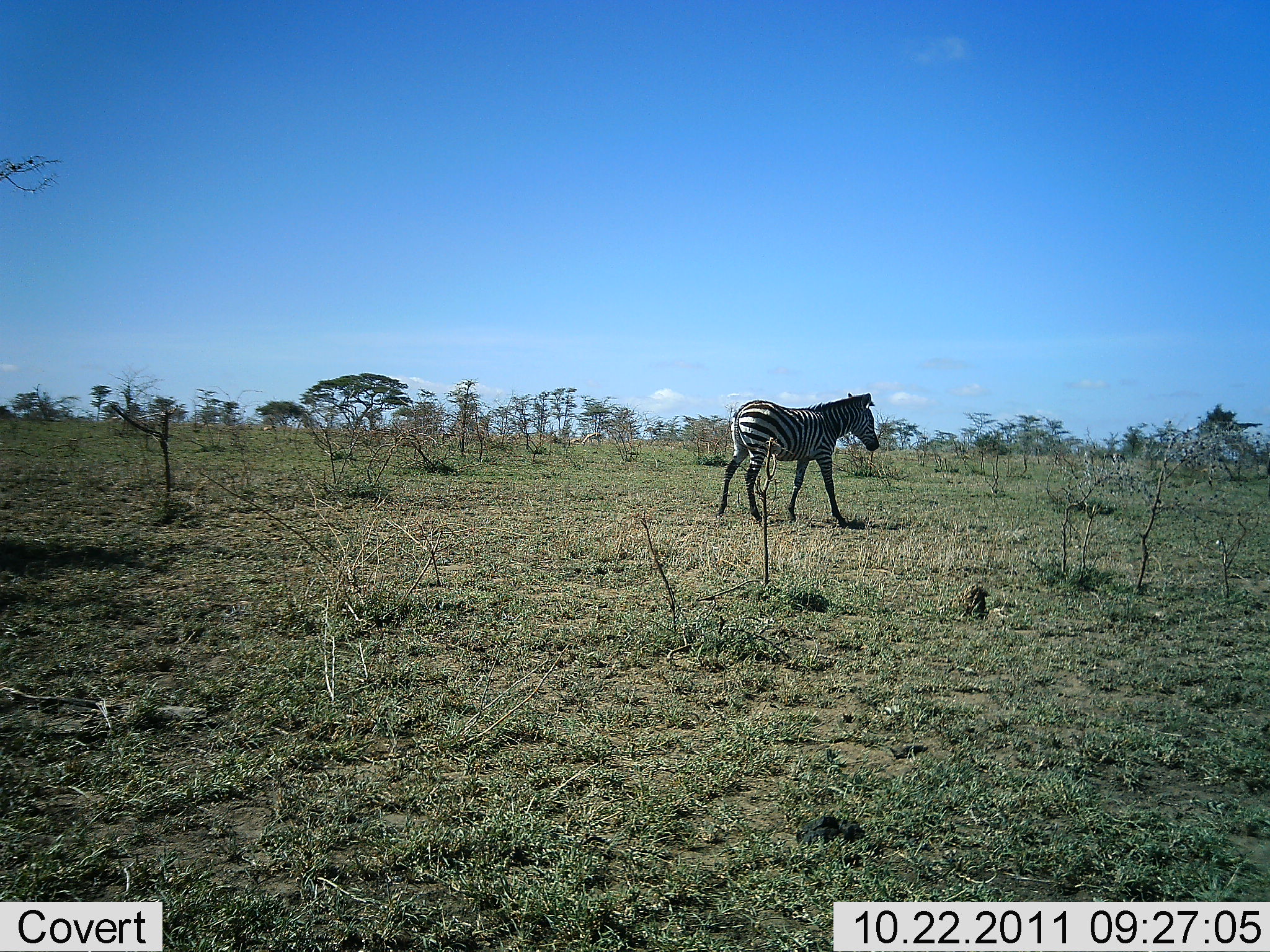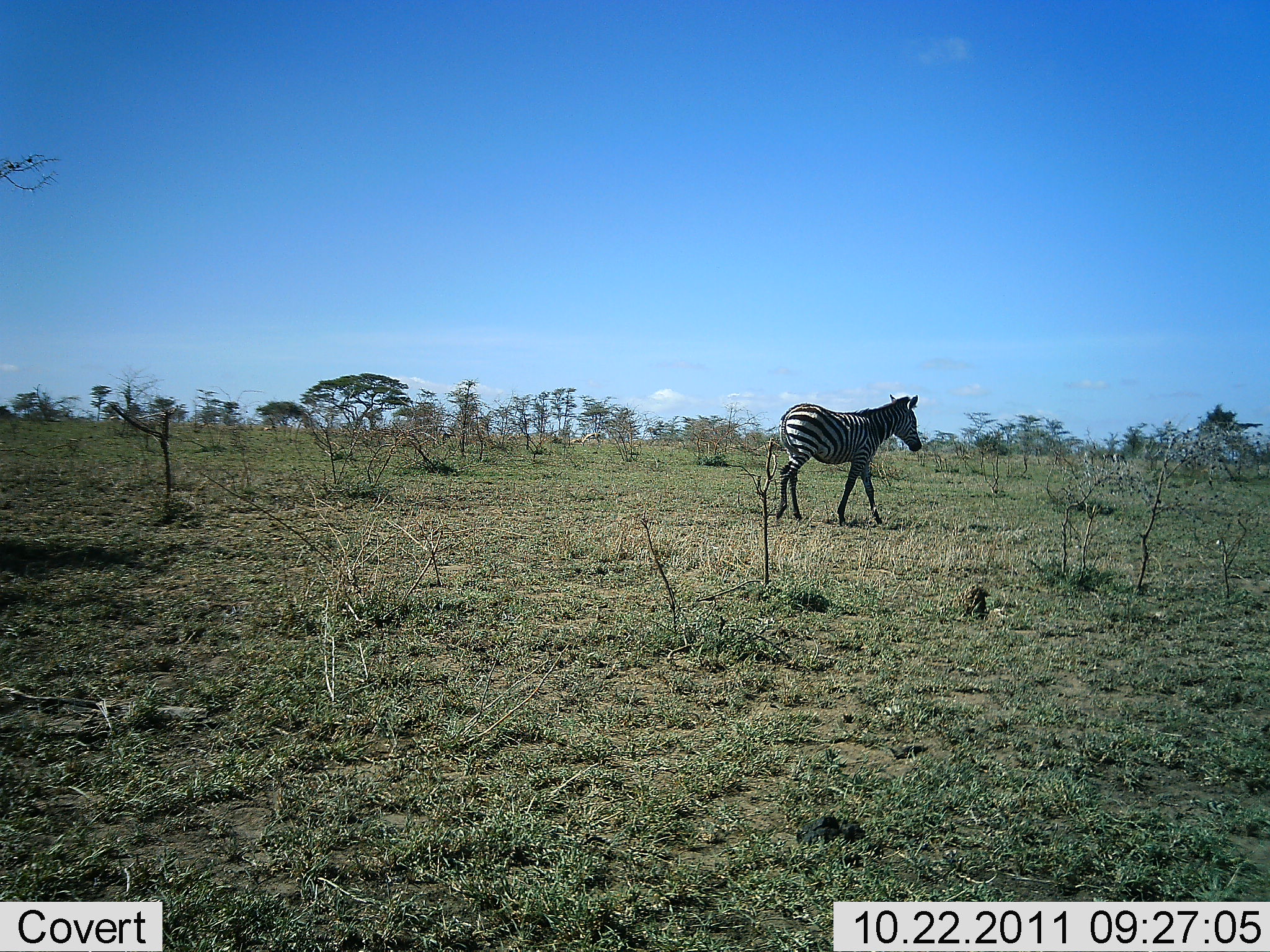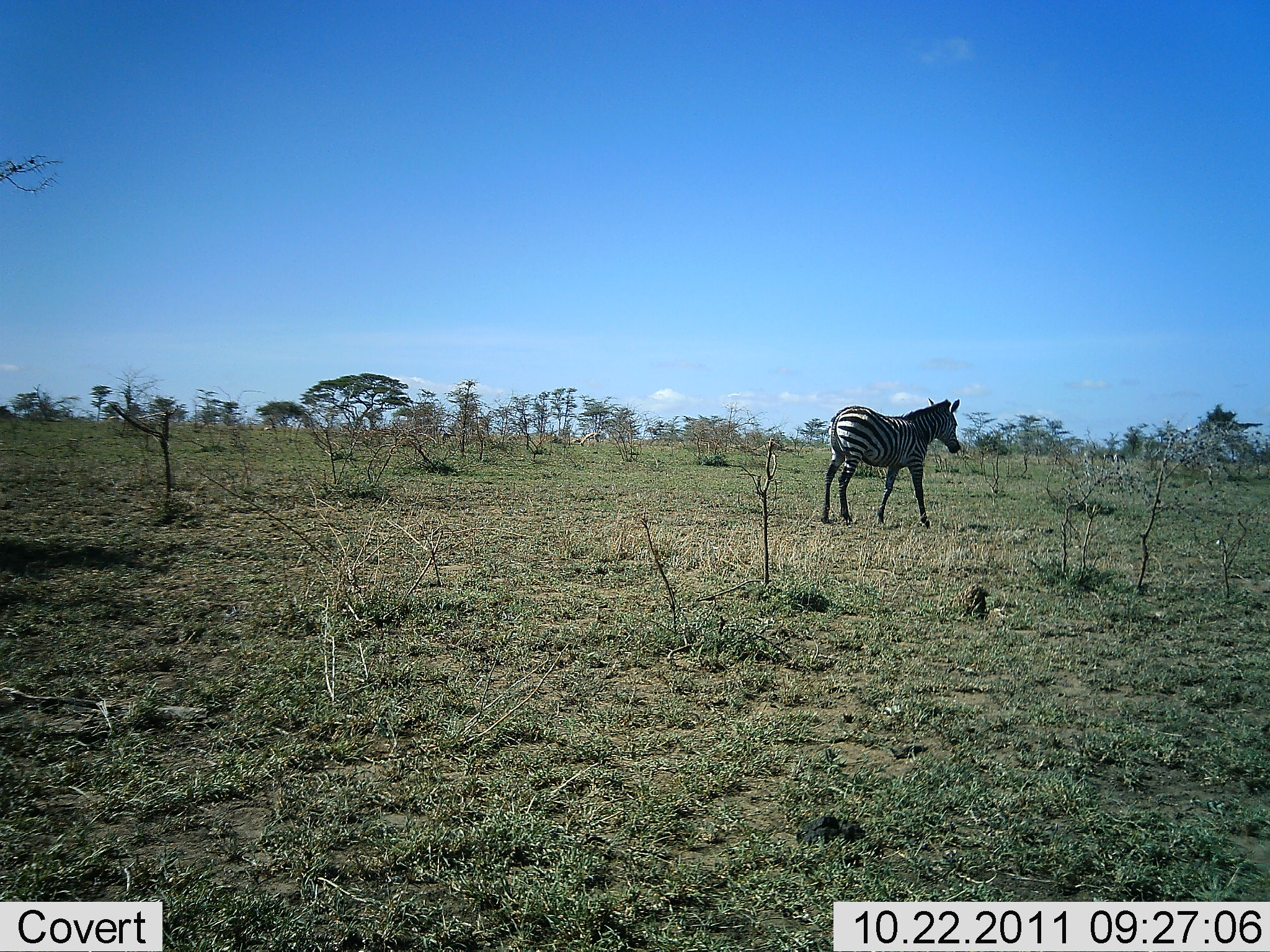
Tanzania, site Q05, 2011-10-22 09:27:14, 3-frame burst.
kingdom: Animalia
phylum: Chordata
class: Mammalia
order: Perissodactyla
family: Equidae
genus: Equus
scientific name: Equus quagga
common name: plains zebra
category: zebra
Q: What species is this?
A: Zebra (plains zebra) (Equus quagga).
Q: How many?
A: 1.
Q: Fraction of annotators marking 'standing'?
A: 20%.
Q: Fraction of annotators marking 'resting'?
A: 0%.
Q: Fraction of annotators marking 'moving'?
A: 80%.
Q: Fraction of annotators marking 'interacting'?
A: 0%.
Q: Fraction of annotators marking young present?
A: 0%.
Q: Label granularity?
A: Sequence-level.